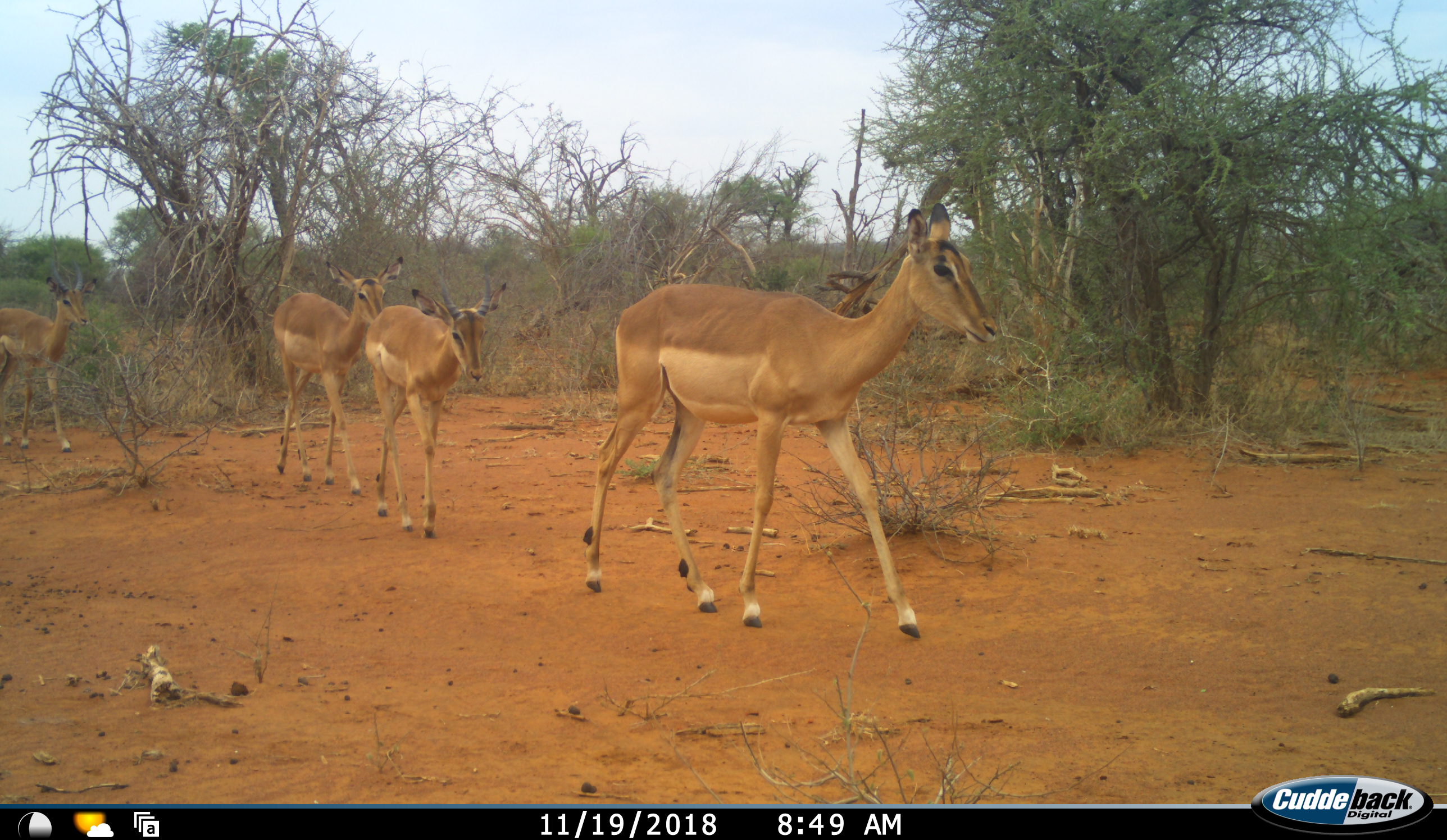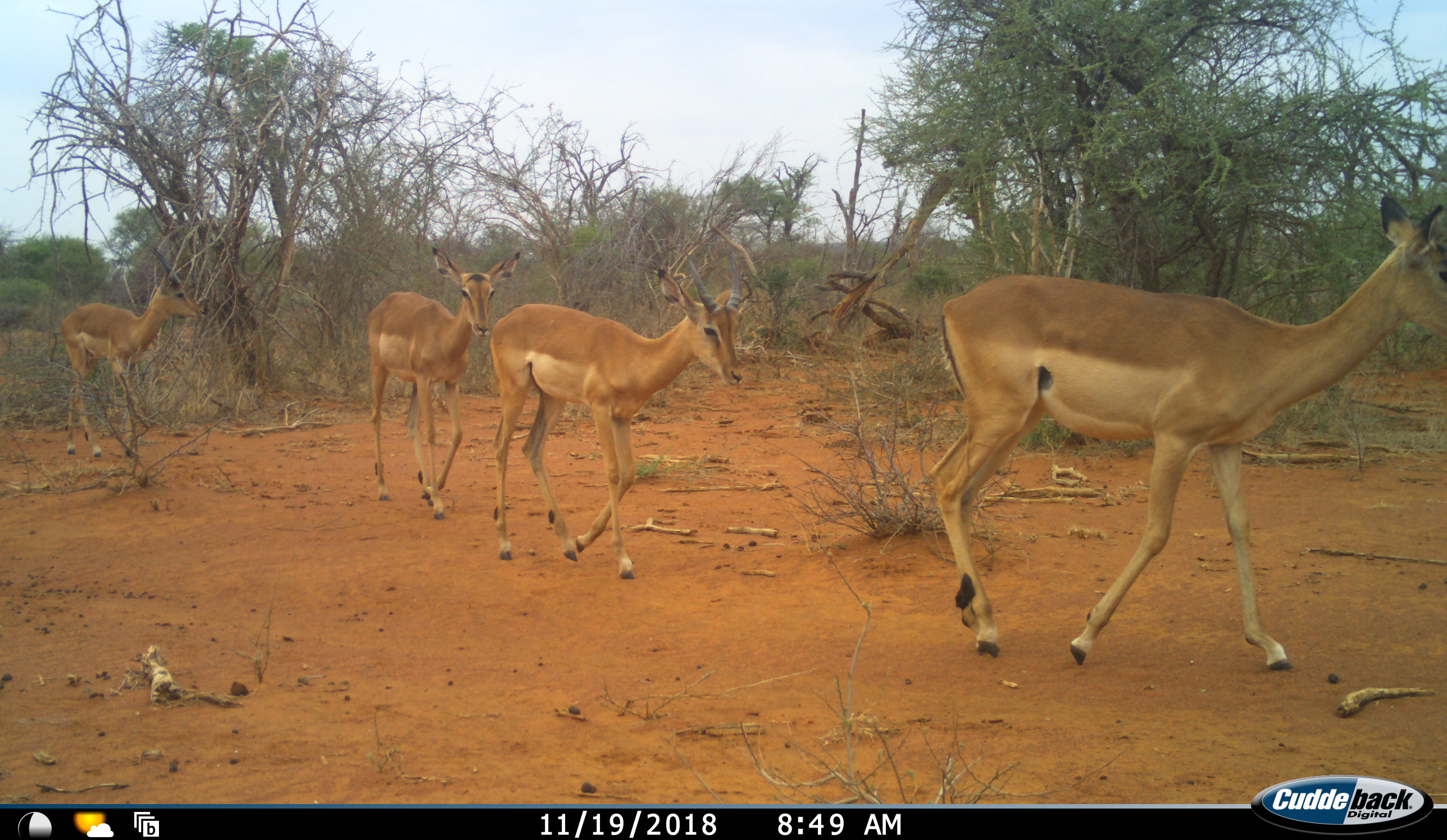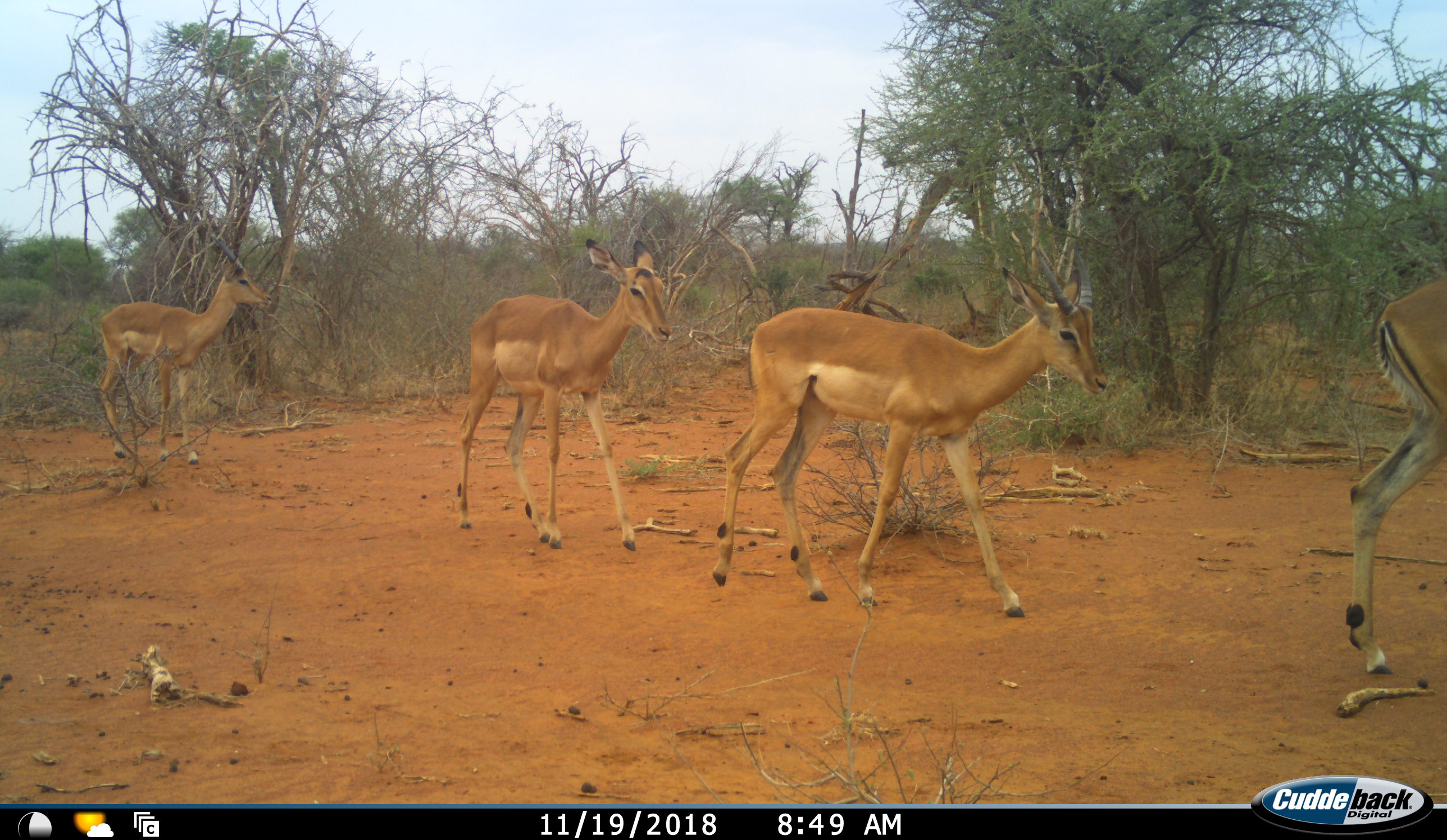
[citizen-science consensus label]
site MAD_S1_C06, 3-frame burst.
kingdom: Animalia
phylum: Chordata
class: Mammalia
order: Artiodactyla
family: Bovidae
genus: Aepyceros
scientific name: Aepyceros melampus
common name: impala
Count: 4.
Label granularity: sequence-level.